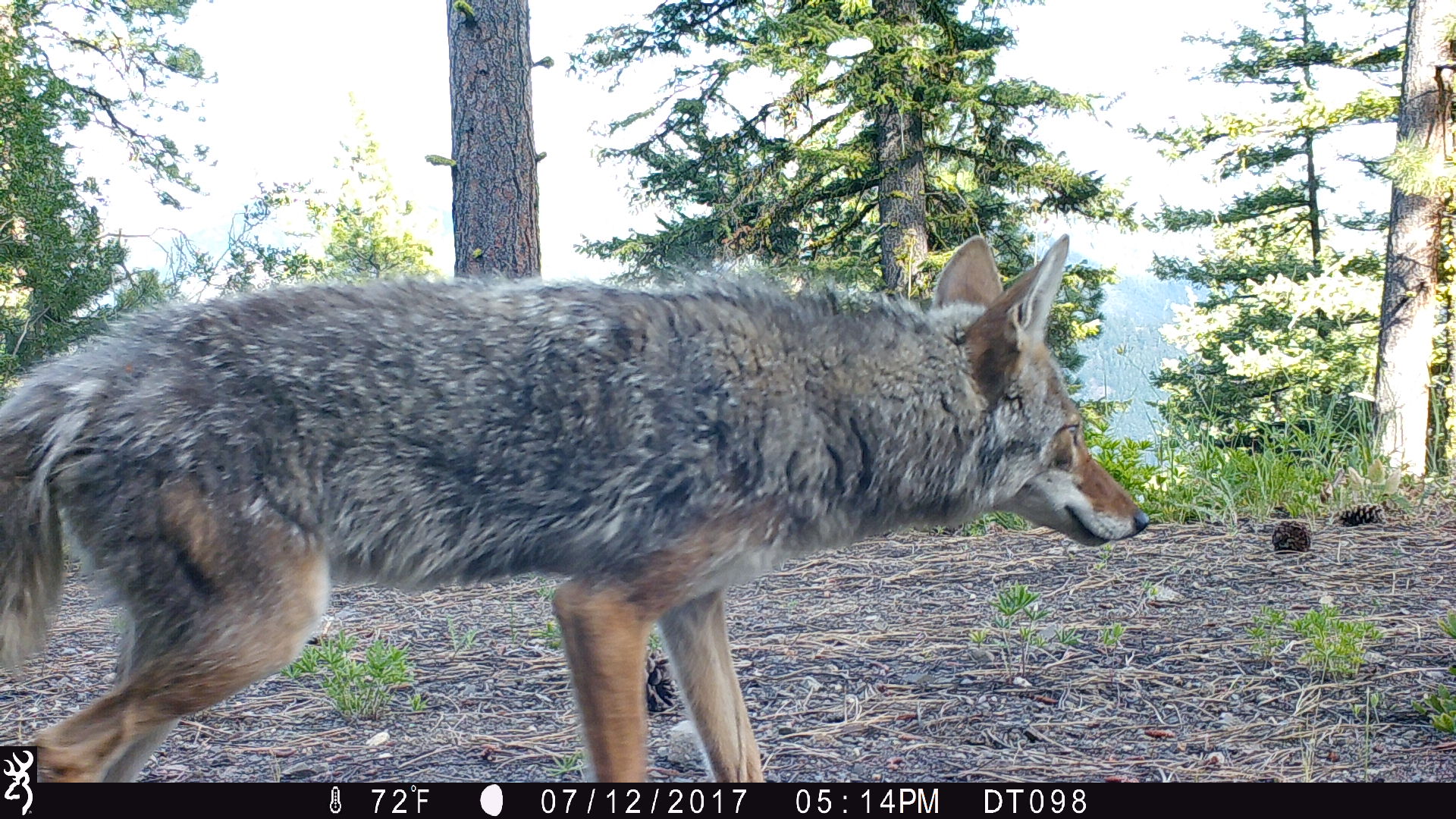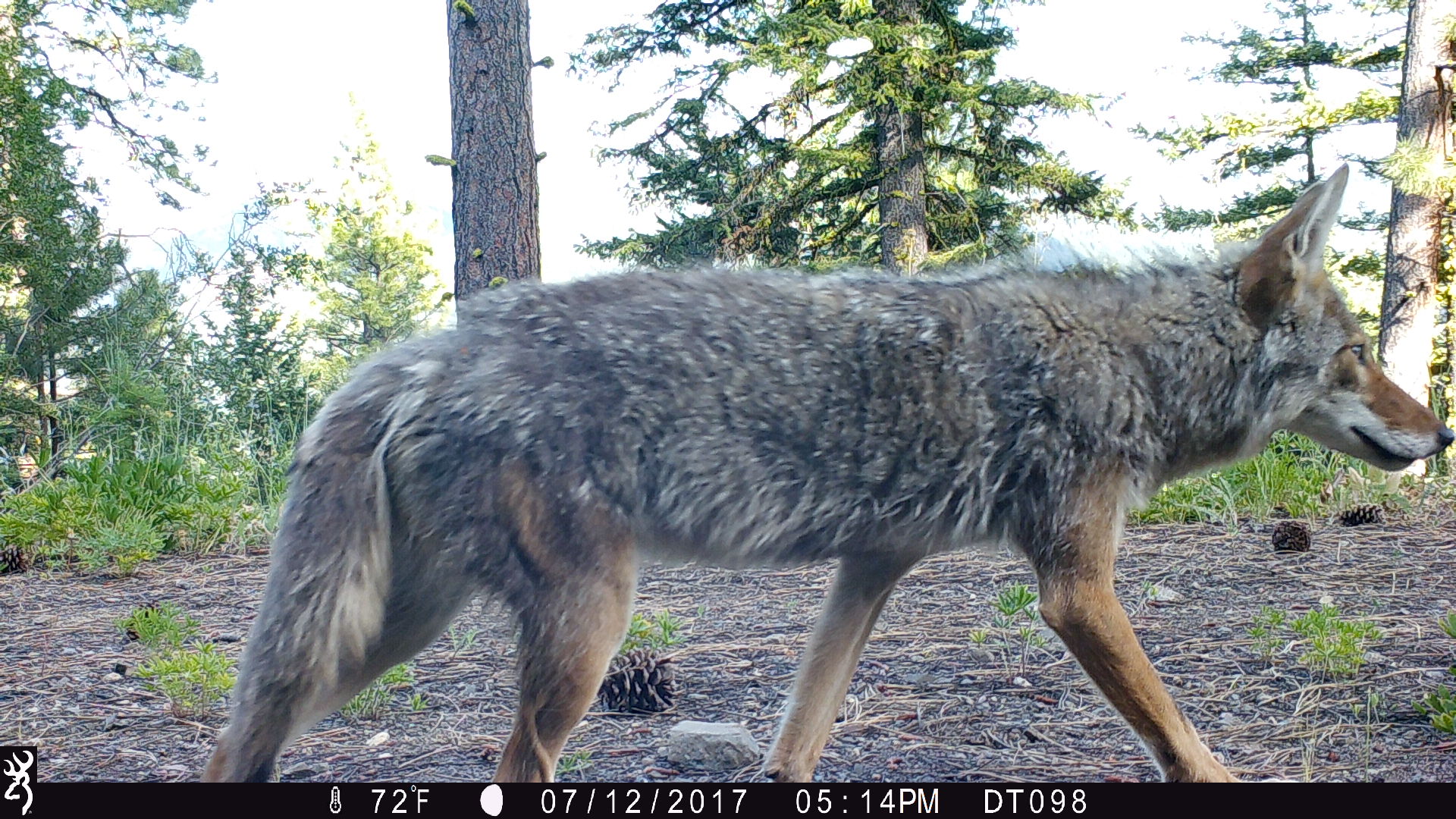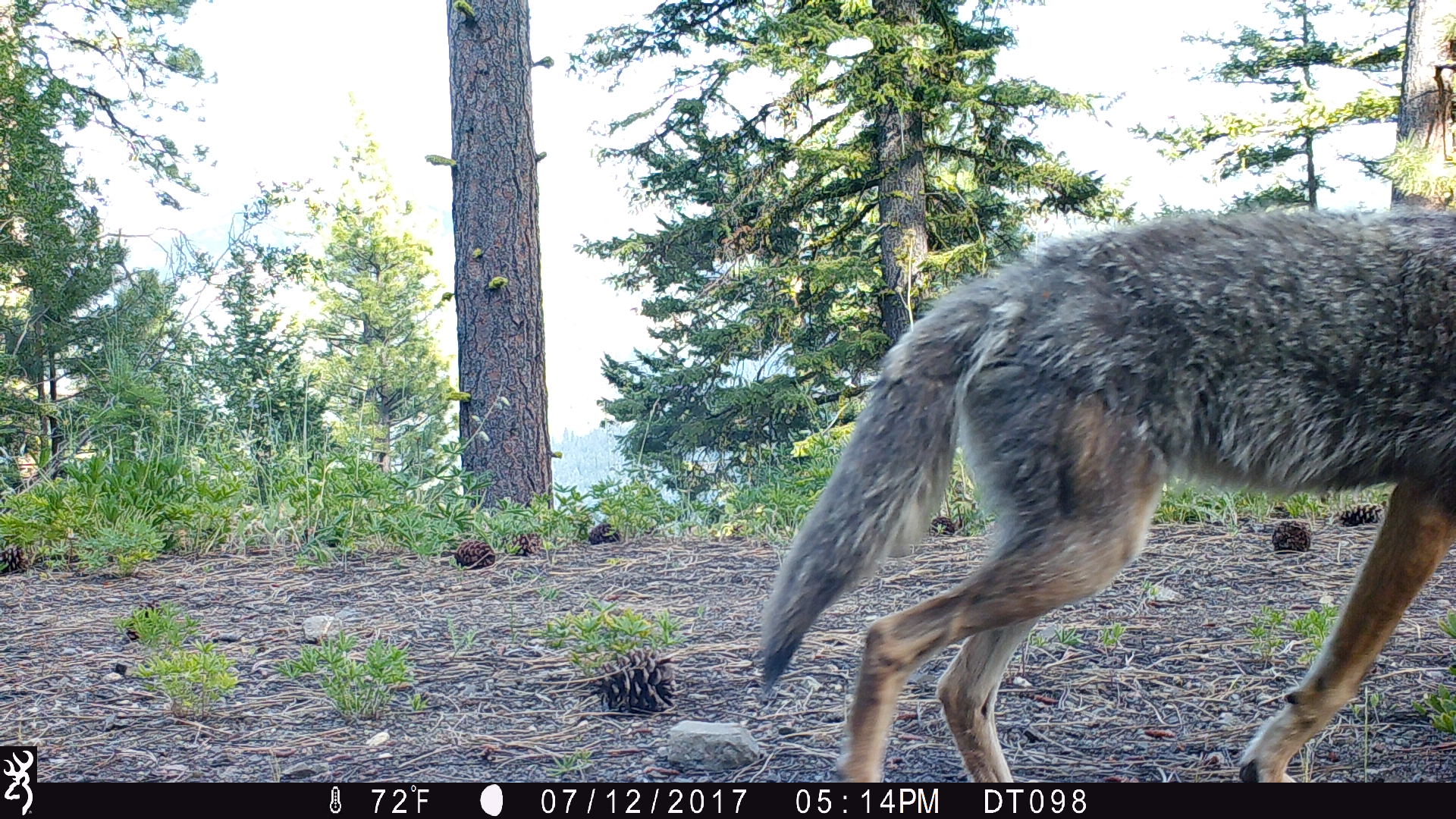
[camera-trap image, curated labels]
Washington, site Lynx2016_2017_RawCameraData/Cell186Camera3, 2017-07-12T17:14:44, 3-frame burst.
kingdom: Animalia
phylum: Chordata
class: Mammalia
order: Carnivora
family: Canidae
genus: Canis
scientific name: Canis latrans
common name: coyote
Canis latrans (coyote). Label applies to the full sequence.